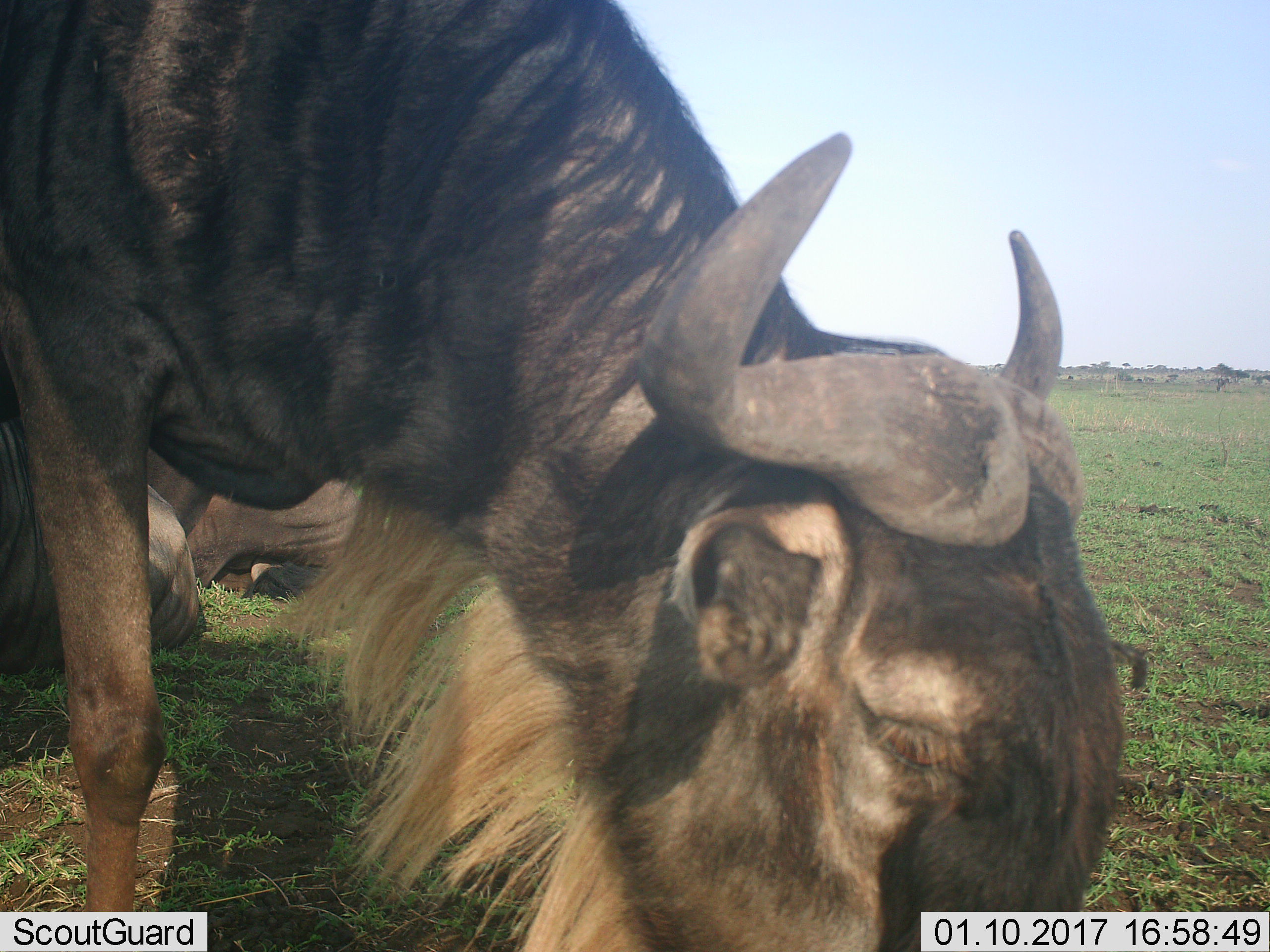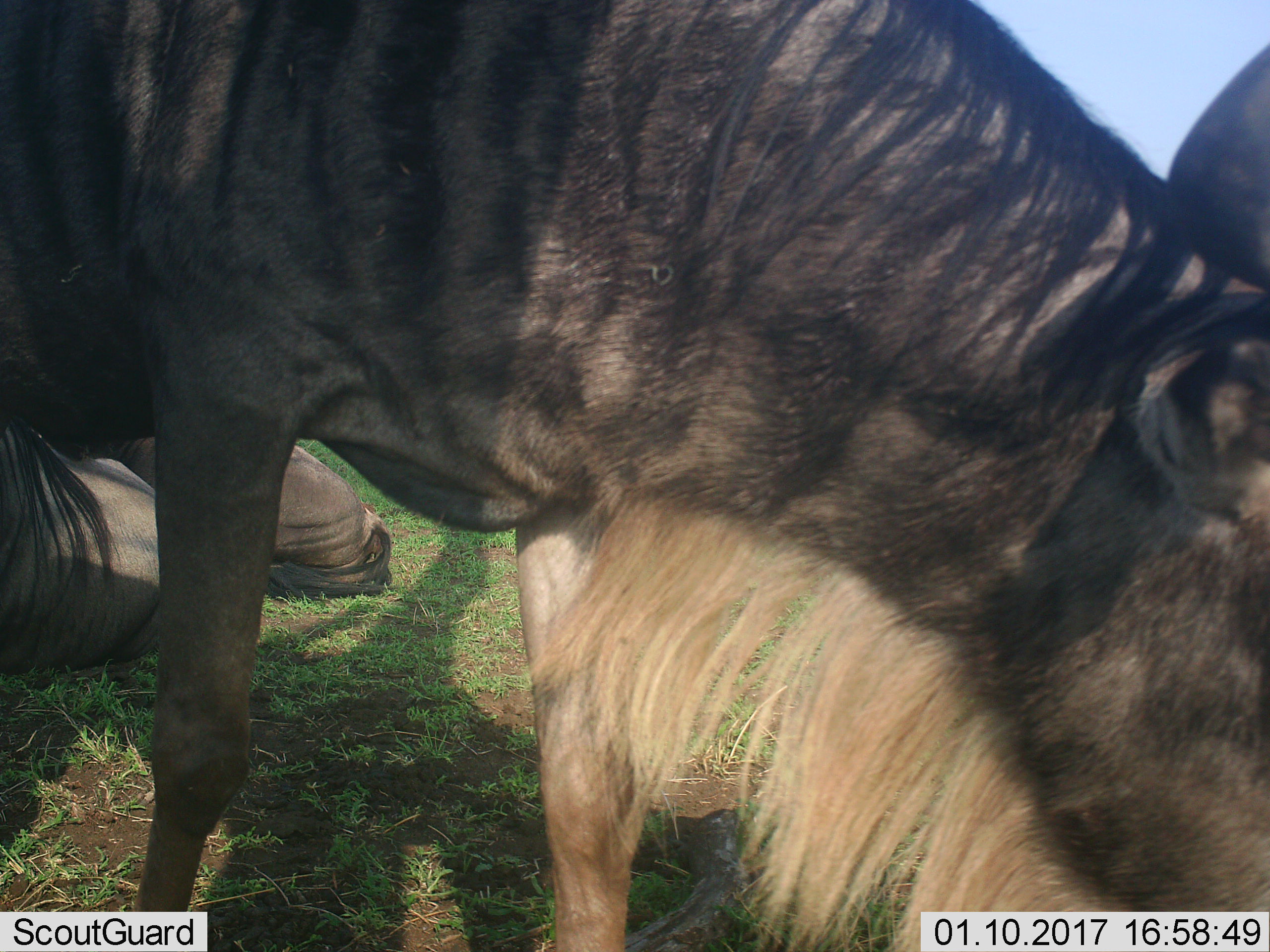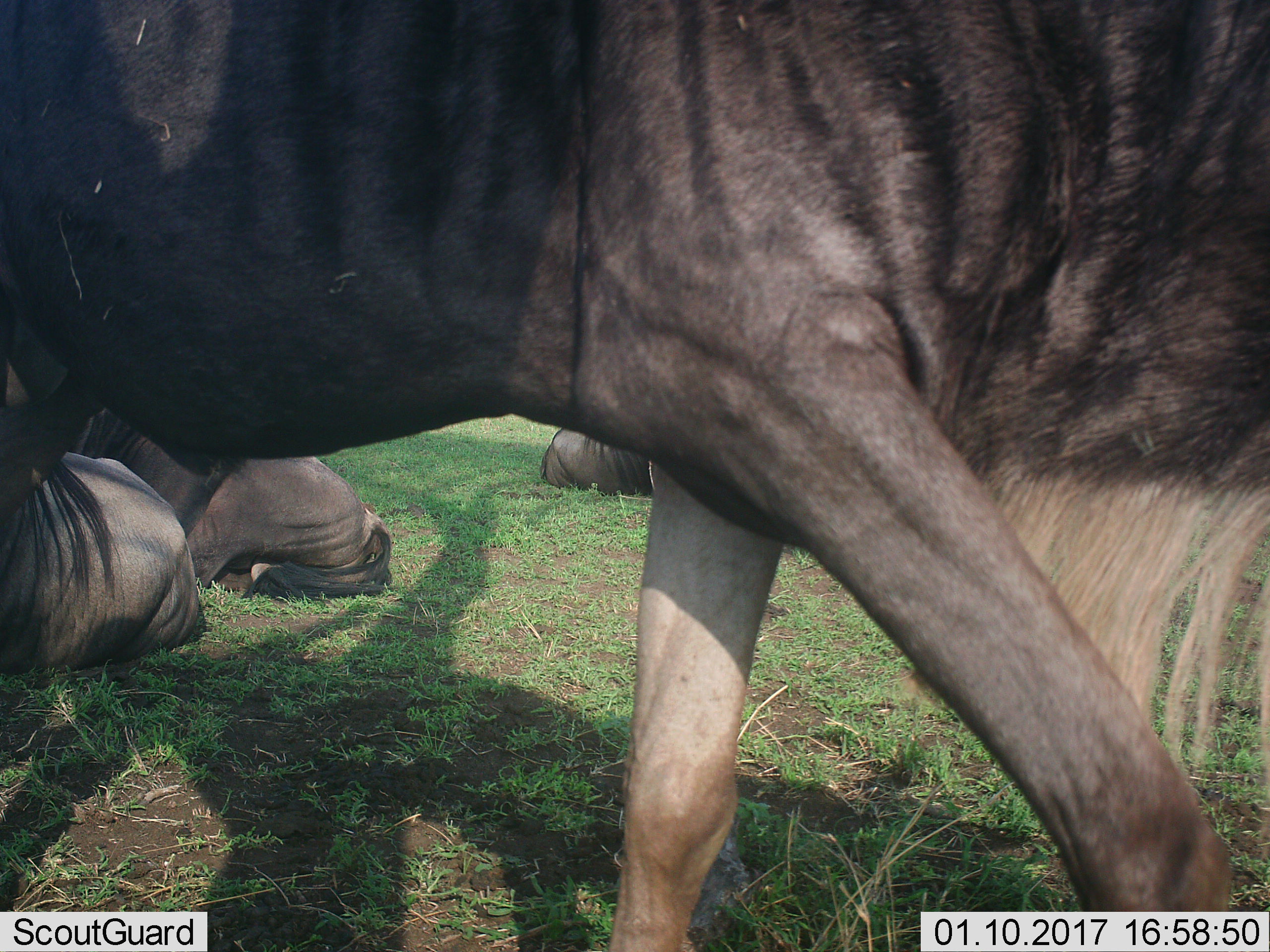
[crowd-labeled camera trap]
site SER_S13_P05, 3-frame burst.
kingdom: Animalia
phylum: Chordata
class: Mammalia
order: Artiodactyla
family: Bovidae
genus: Connochaetes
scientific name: Connochaetes taurinus taurinus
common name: blue wildebeest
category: wildebeestblue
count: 4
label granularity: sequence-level